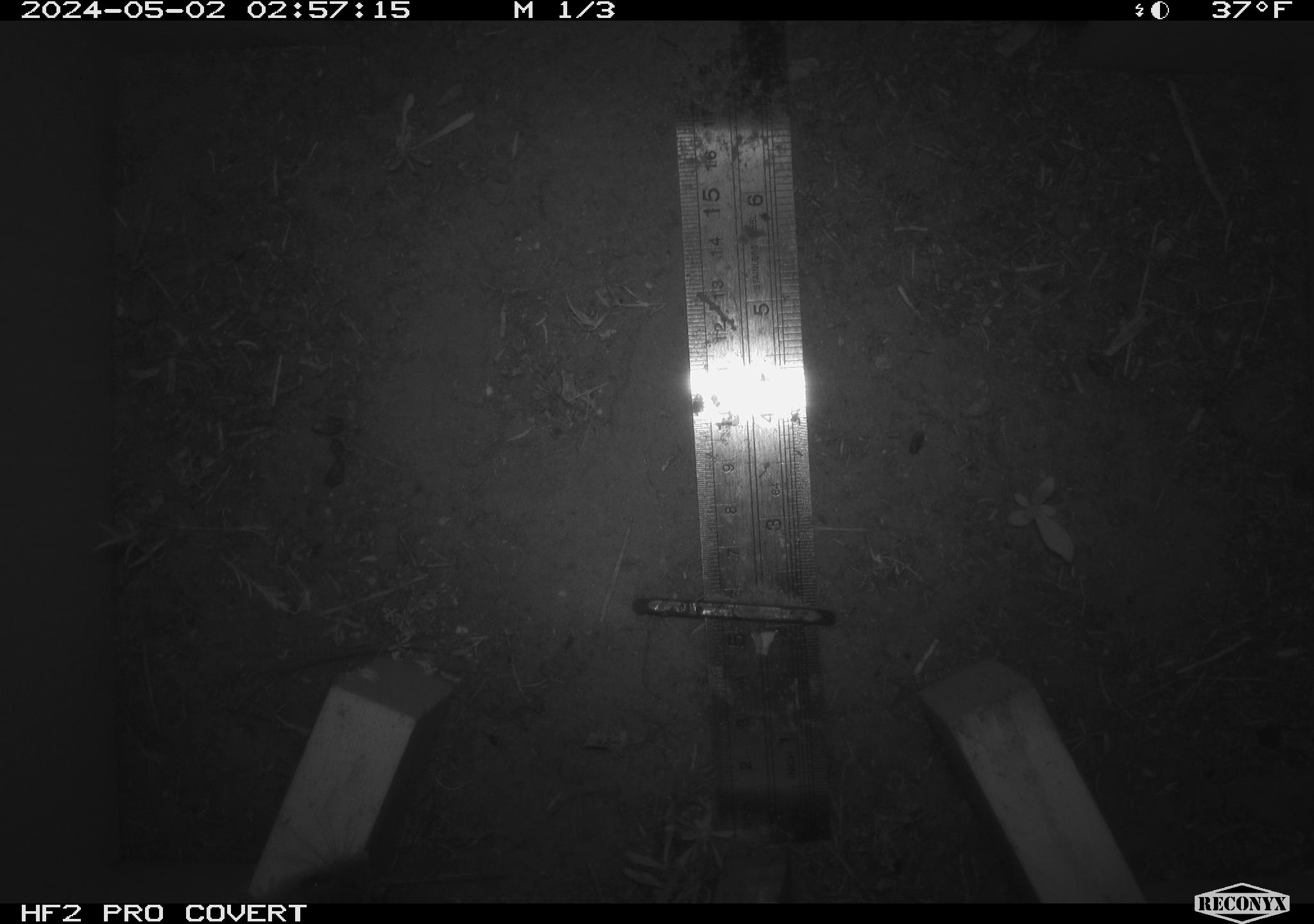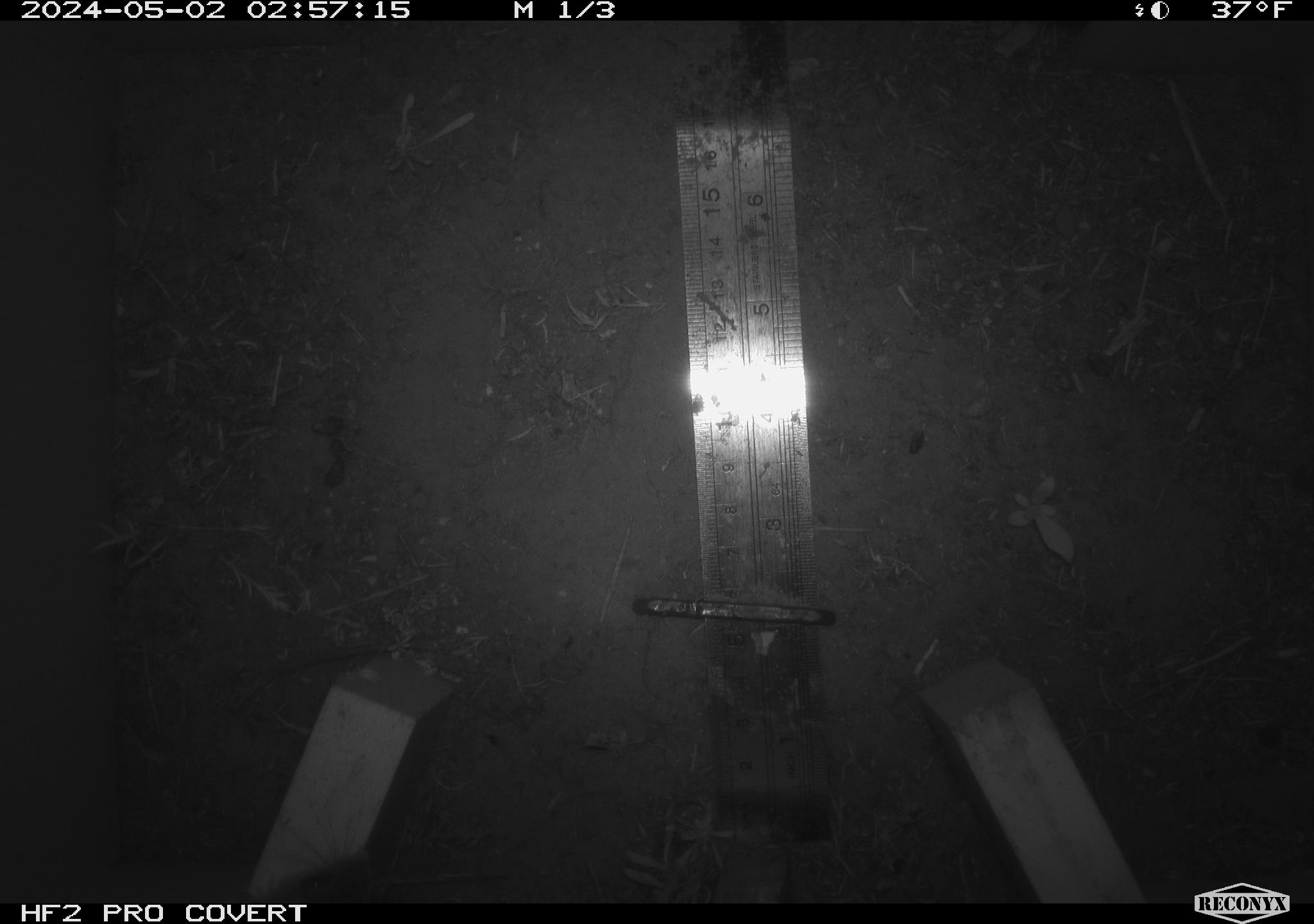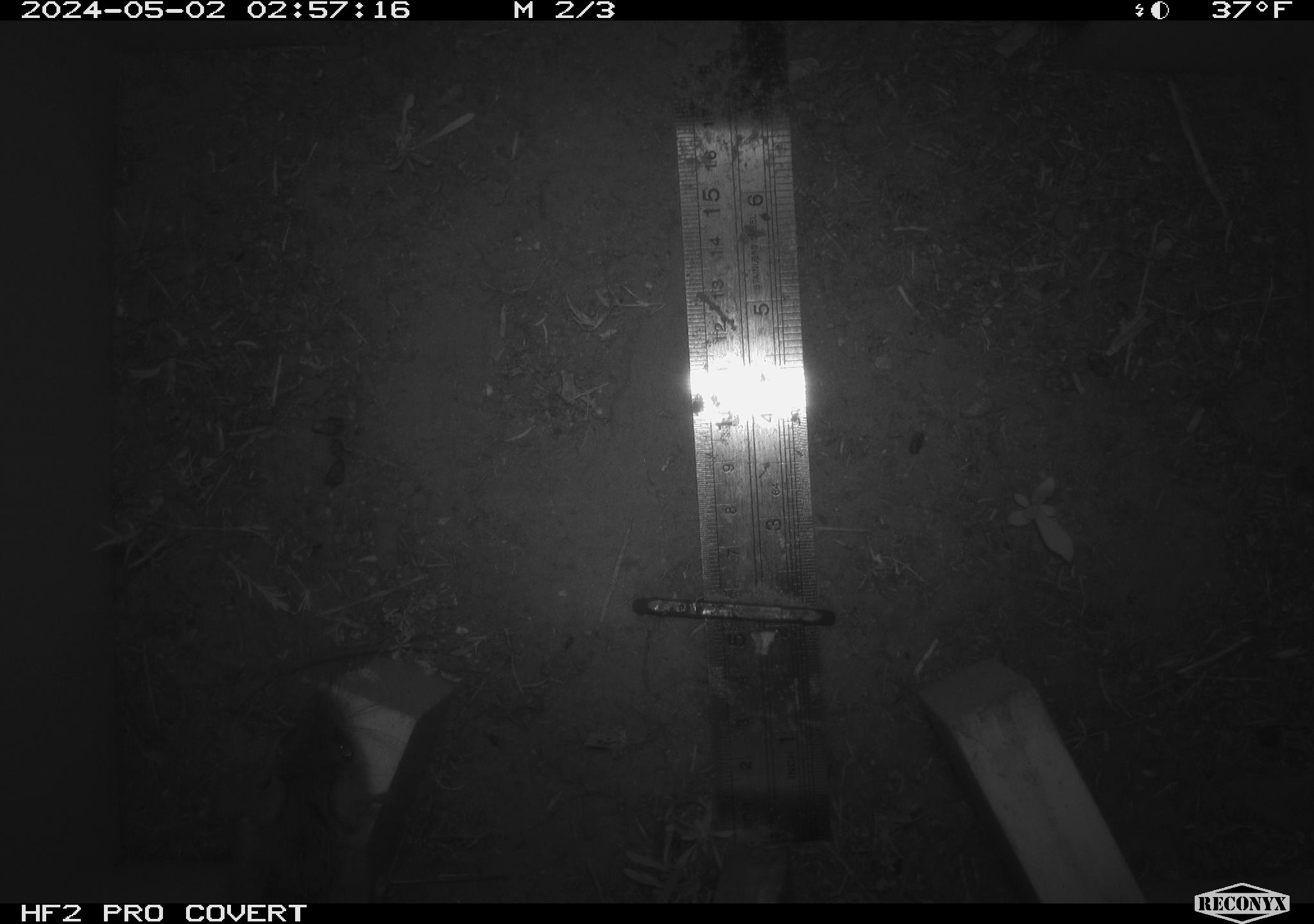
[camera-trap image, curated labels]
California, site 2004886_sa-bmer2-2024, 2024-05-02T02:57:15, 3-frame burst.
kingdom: Animalia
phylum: Chordata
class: Mammalia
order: Rodentia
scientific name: Rodentia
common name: mouse species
Mouse species (Rodentia).